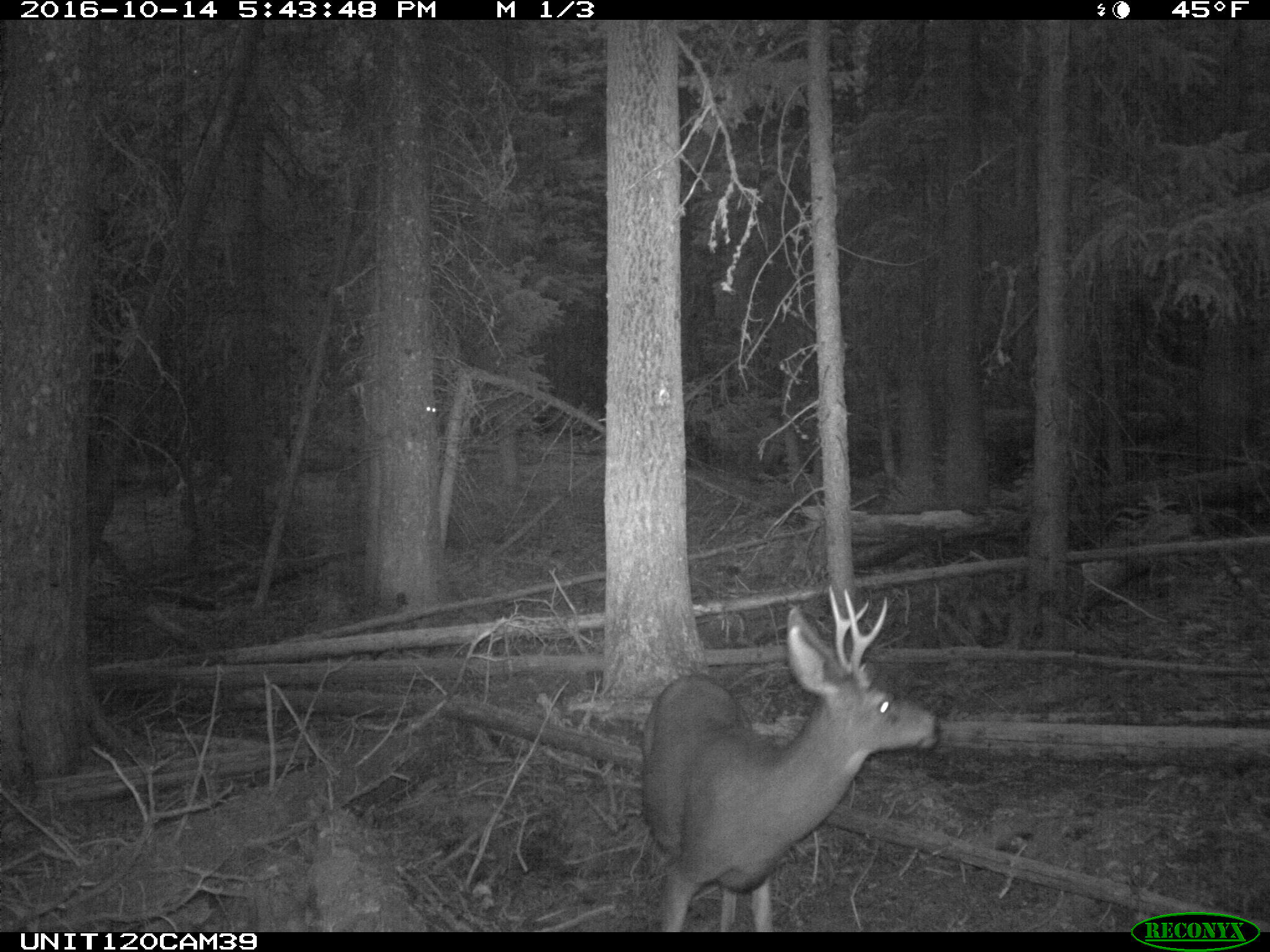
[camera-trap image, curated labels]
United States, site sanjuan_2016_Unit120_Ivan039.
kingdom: Animalia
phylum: Chordata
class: Mammalia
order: Artiodactyla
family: Cervidae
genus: Odocoileus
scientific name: Odocoileus hemionus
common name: mule deer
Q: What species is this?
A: Odocoileus hemionus (mule deer).